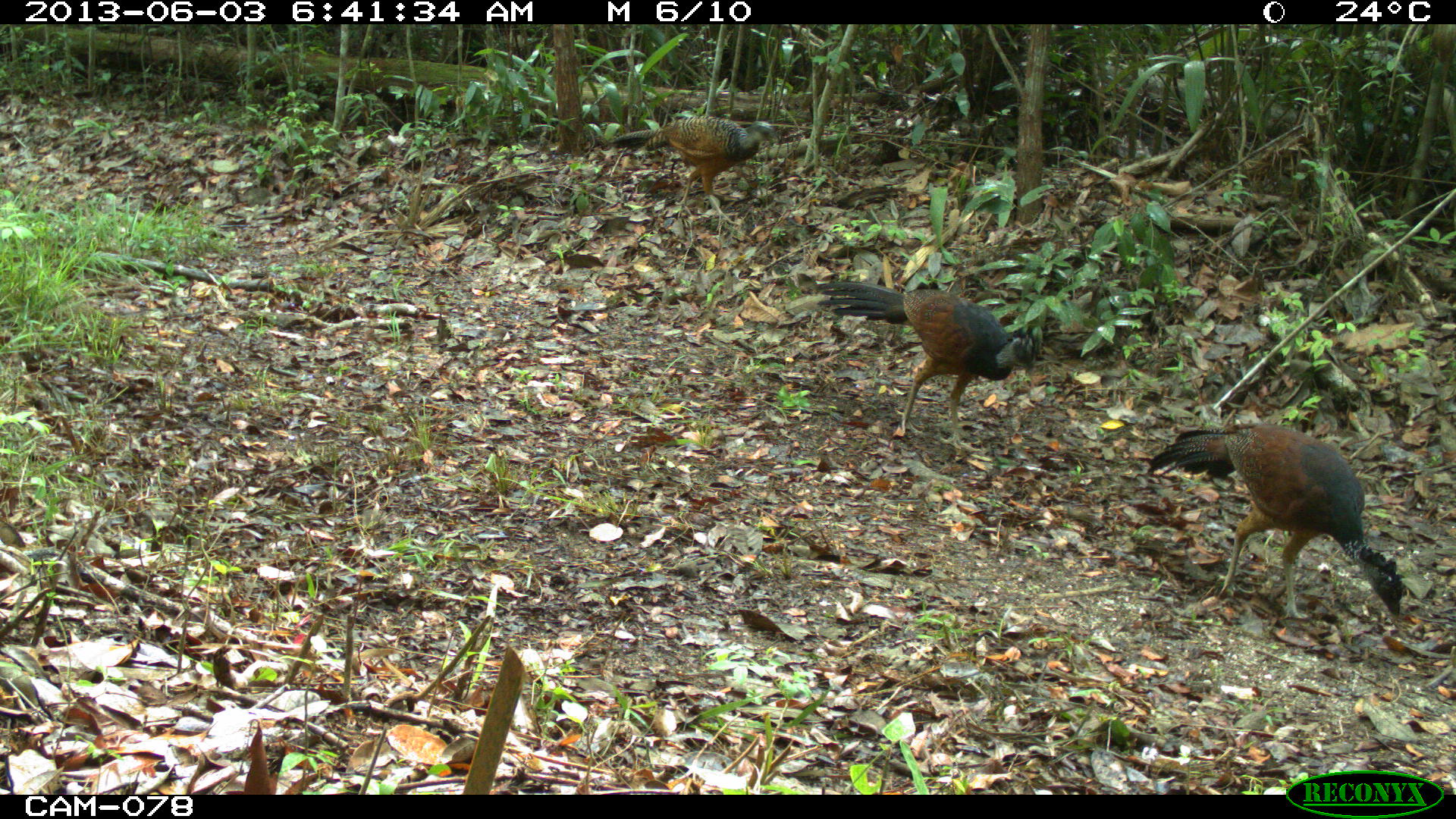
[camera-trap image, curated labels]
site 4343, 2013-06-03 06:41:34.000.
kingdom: Animalia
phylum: Chordata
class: Aves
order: Galliformes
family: Cracidae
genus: Crax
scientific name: Crax rubra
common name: great curassow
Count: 3.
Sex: female.